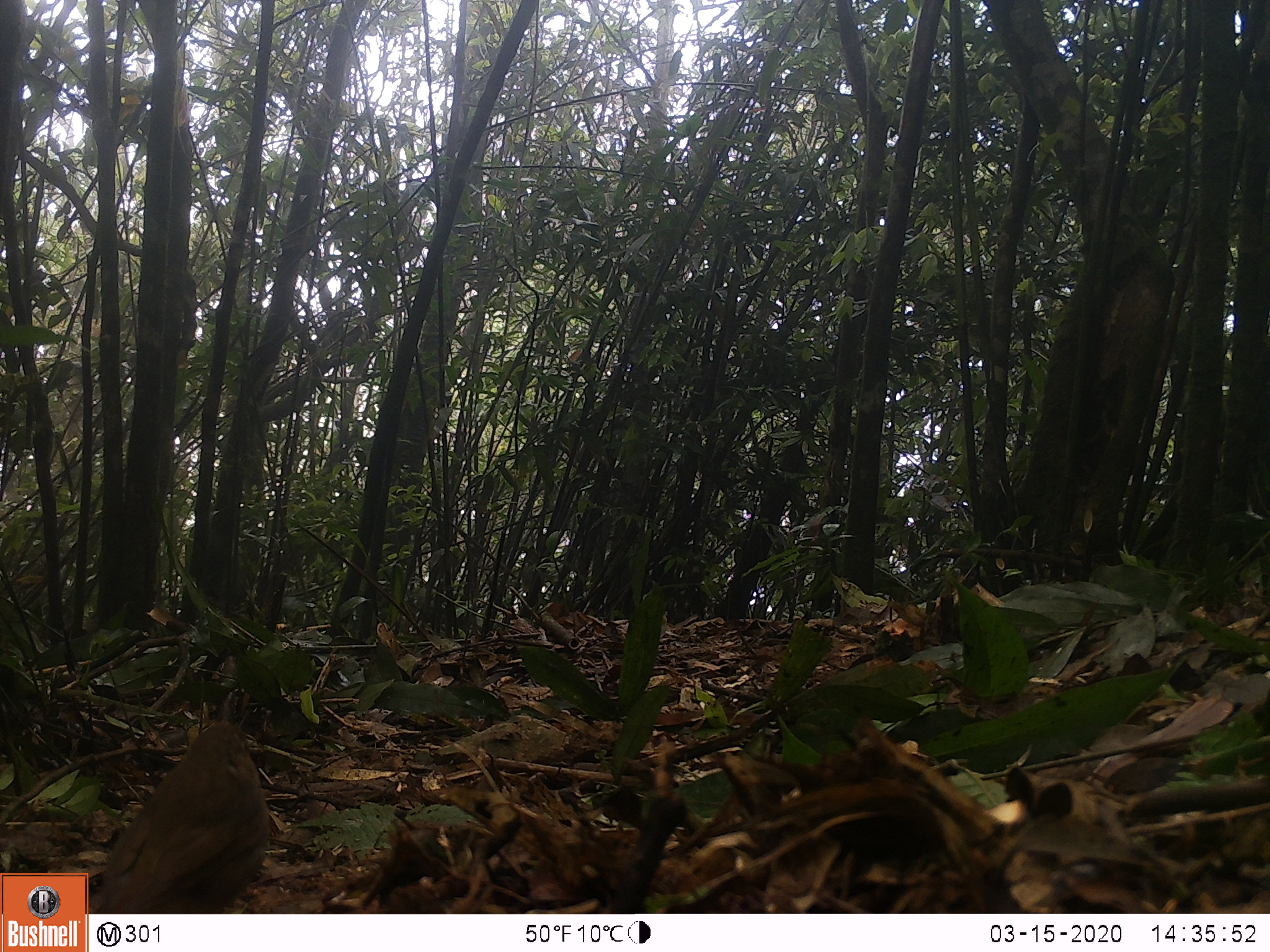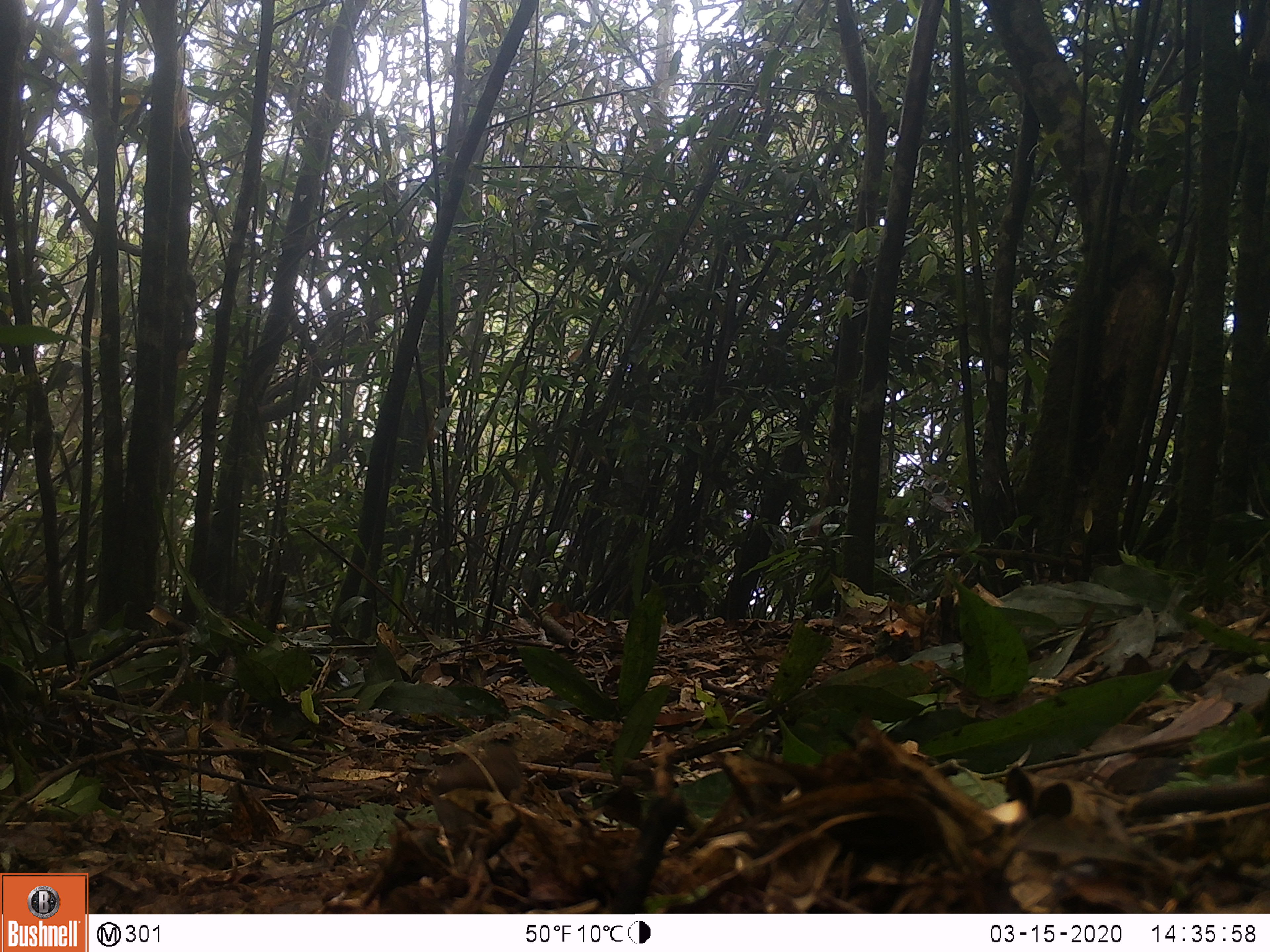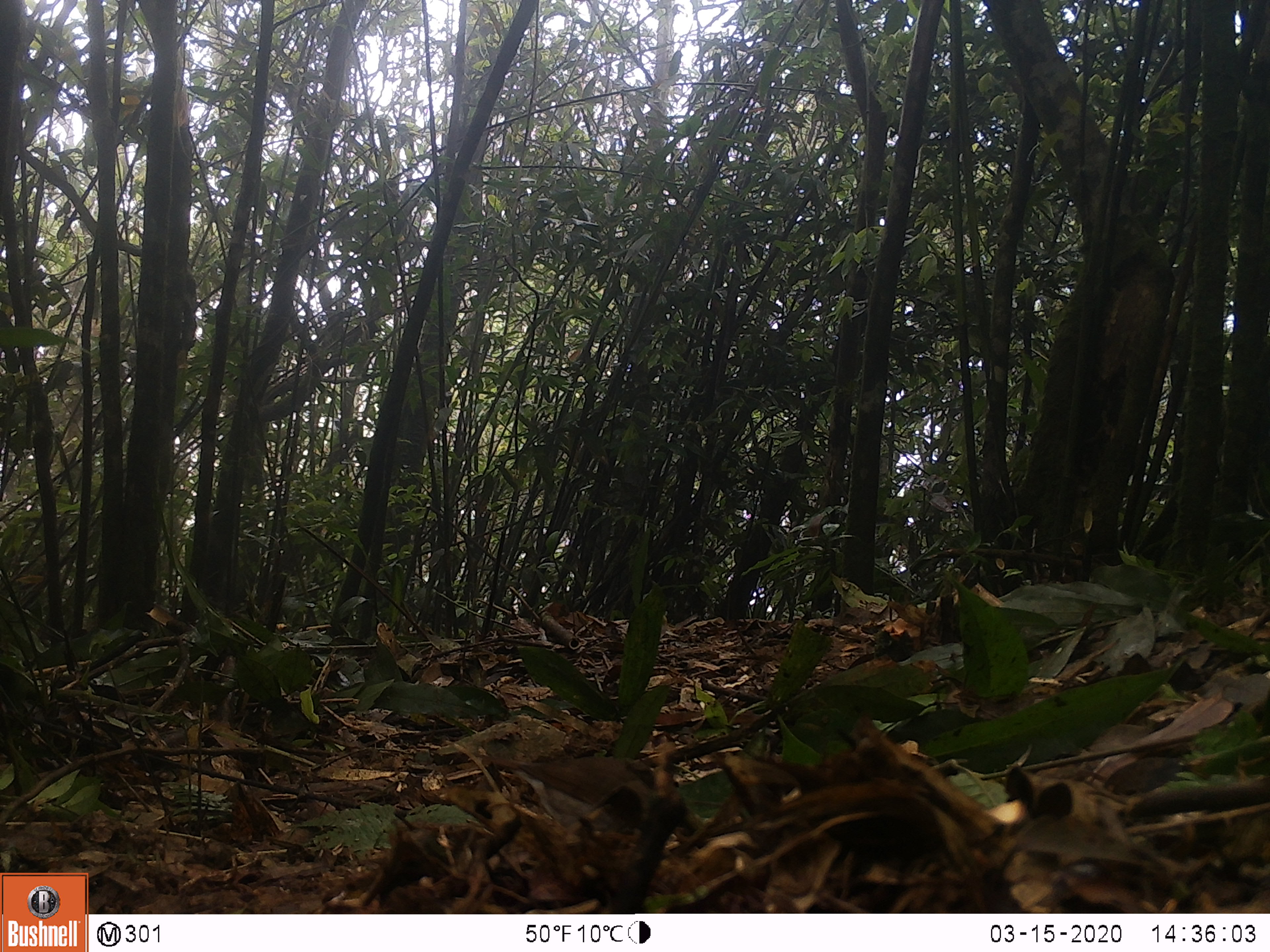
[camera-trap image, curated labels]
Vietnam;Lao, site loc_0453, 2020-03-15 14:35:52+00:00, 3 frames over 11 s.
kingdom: Animalia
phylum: Chordata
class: Aves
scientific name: Aves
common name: bird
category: unidentified bird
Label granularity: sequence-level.